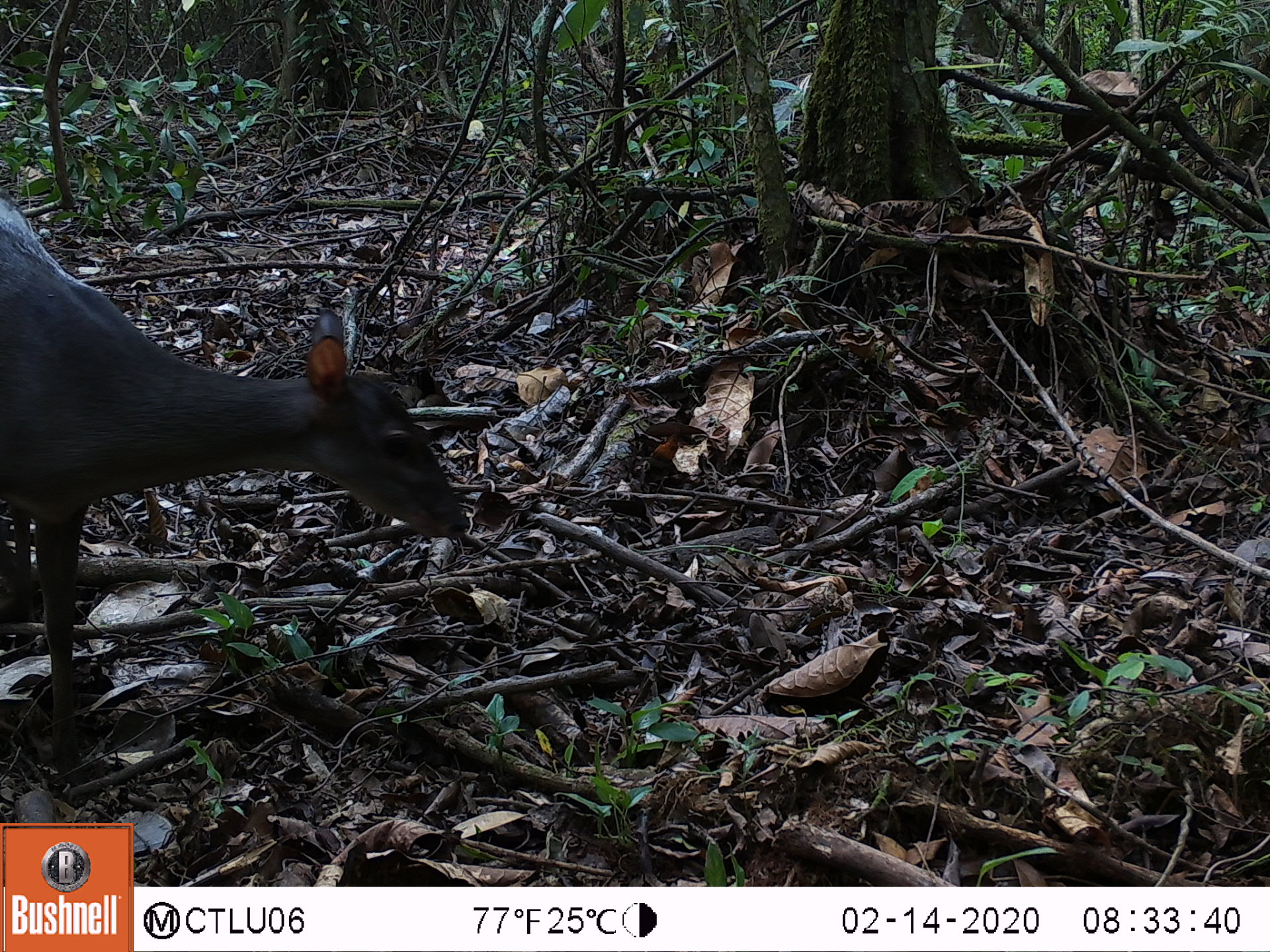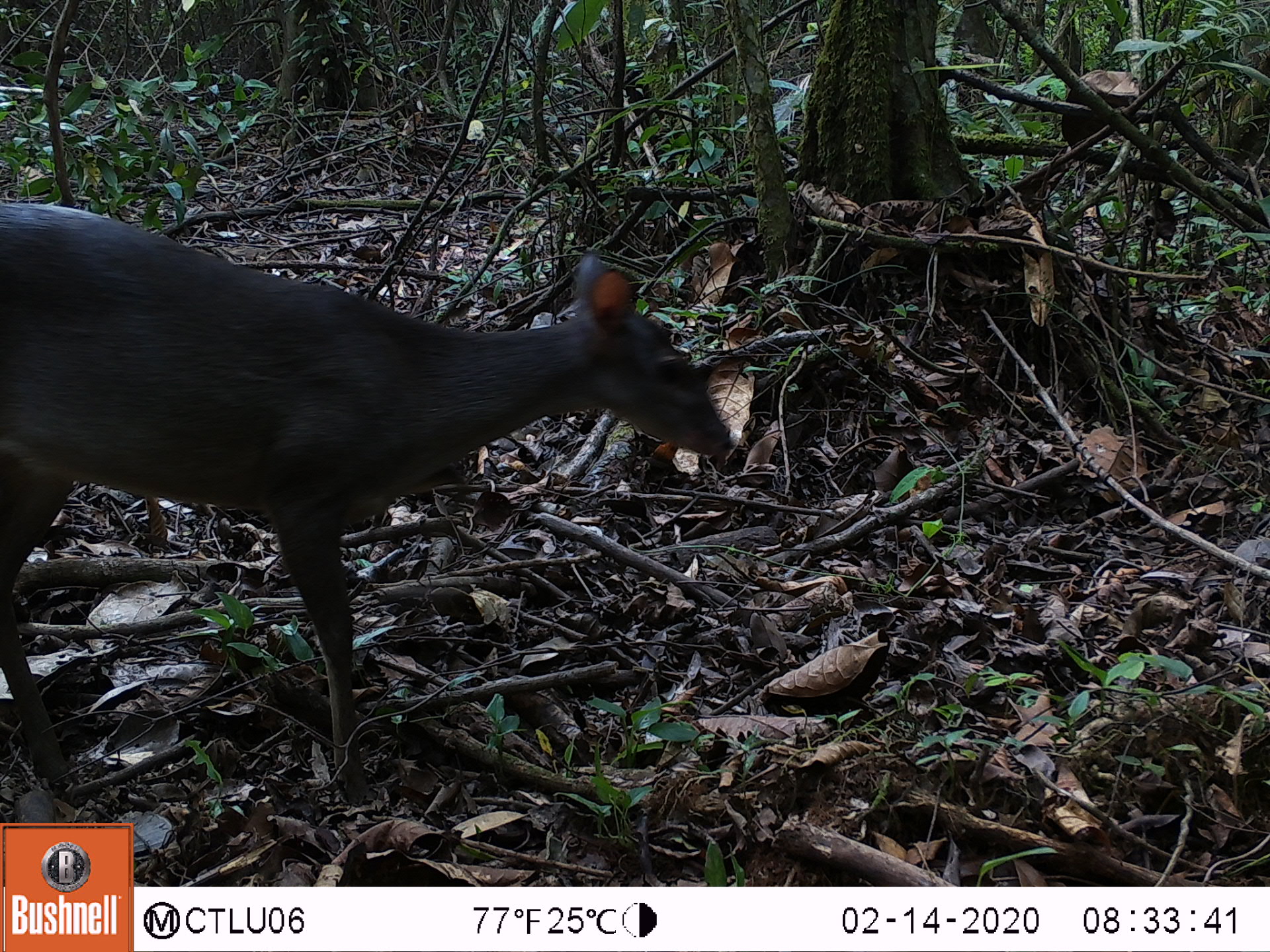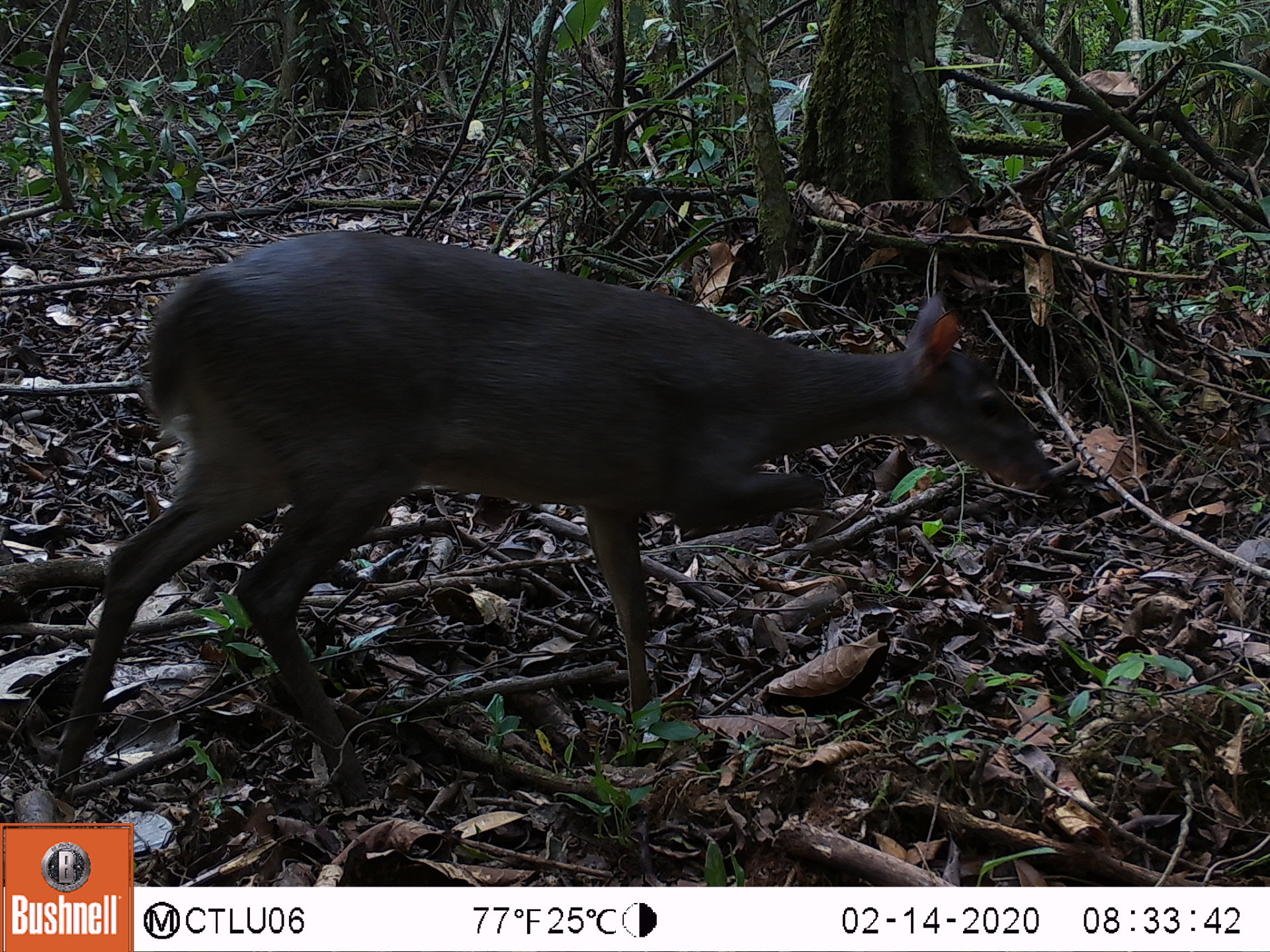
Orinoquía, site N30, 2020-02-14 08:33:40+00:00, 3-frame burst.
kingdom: Animalia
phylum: Chordata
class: Mammalia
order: Artiodactyla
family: Cervidae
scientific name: Cervidae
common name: deer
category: unknown cervid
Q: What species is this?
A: Unknown cervid (deer) (Cervidae).